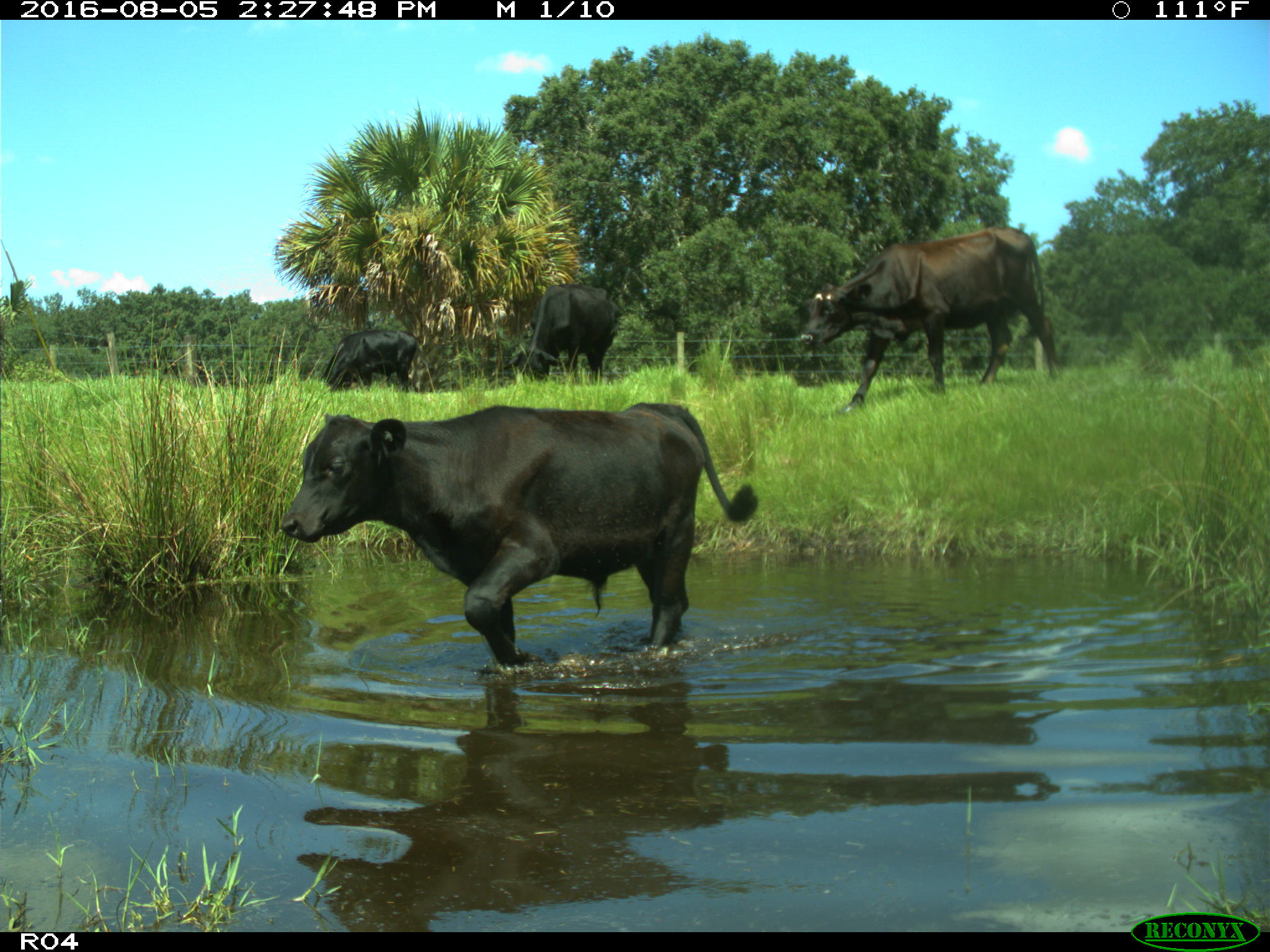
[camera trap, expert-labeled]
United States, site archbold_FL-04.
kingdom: Animalia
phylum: Chordata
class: Mammalia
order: Artiodactyla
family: Bovidae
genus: Bos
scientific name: Bos taurus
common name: domestic cow